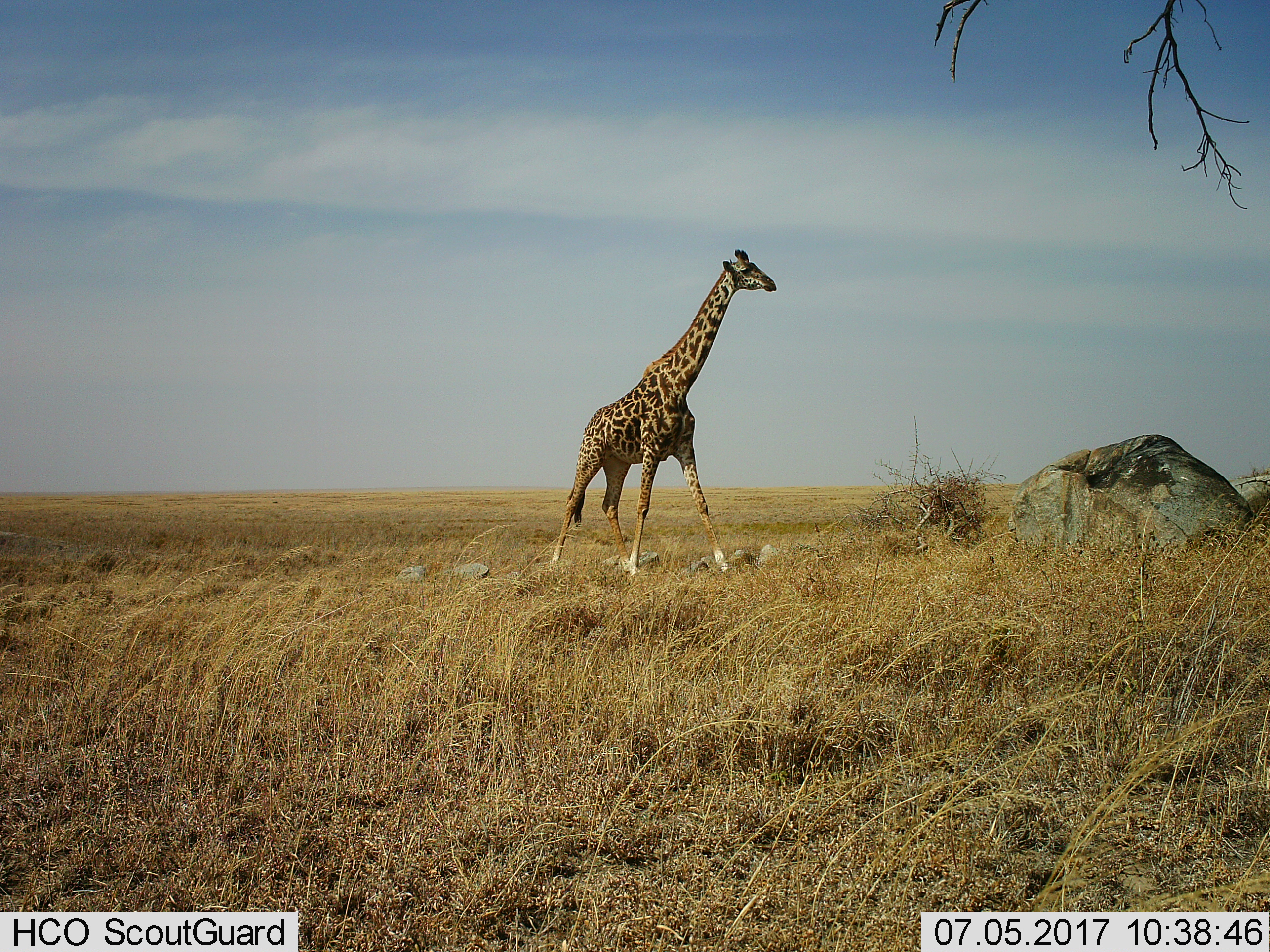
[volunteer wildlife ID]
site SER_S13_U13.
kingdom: Animalia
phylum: Chordata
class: Mammalia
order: Artiodactyla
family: Giraffidae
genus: Giraffa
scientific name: Giraffa camelopardalis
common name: giraffe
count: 1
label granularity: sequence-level